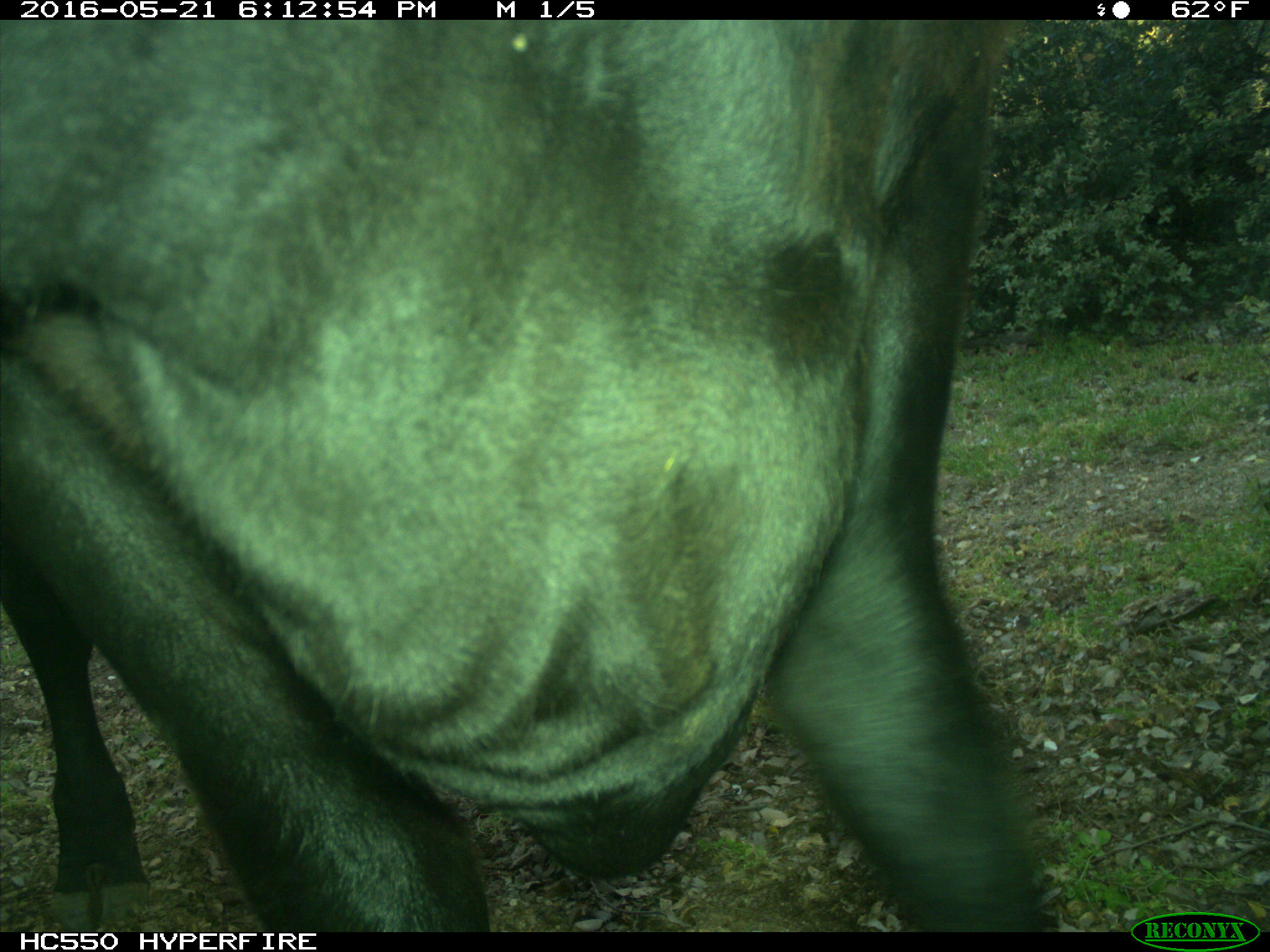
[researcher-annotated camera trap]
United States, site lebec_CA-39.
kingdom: Animalia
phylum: Chordata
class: Mammalia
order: Artiodactyla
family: Bovidae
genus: Bos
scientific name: Bos taurus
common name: domestic cow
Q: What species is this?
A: Bos taurus (domestic cow).